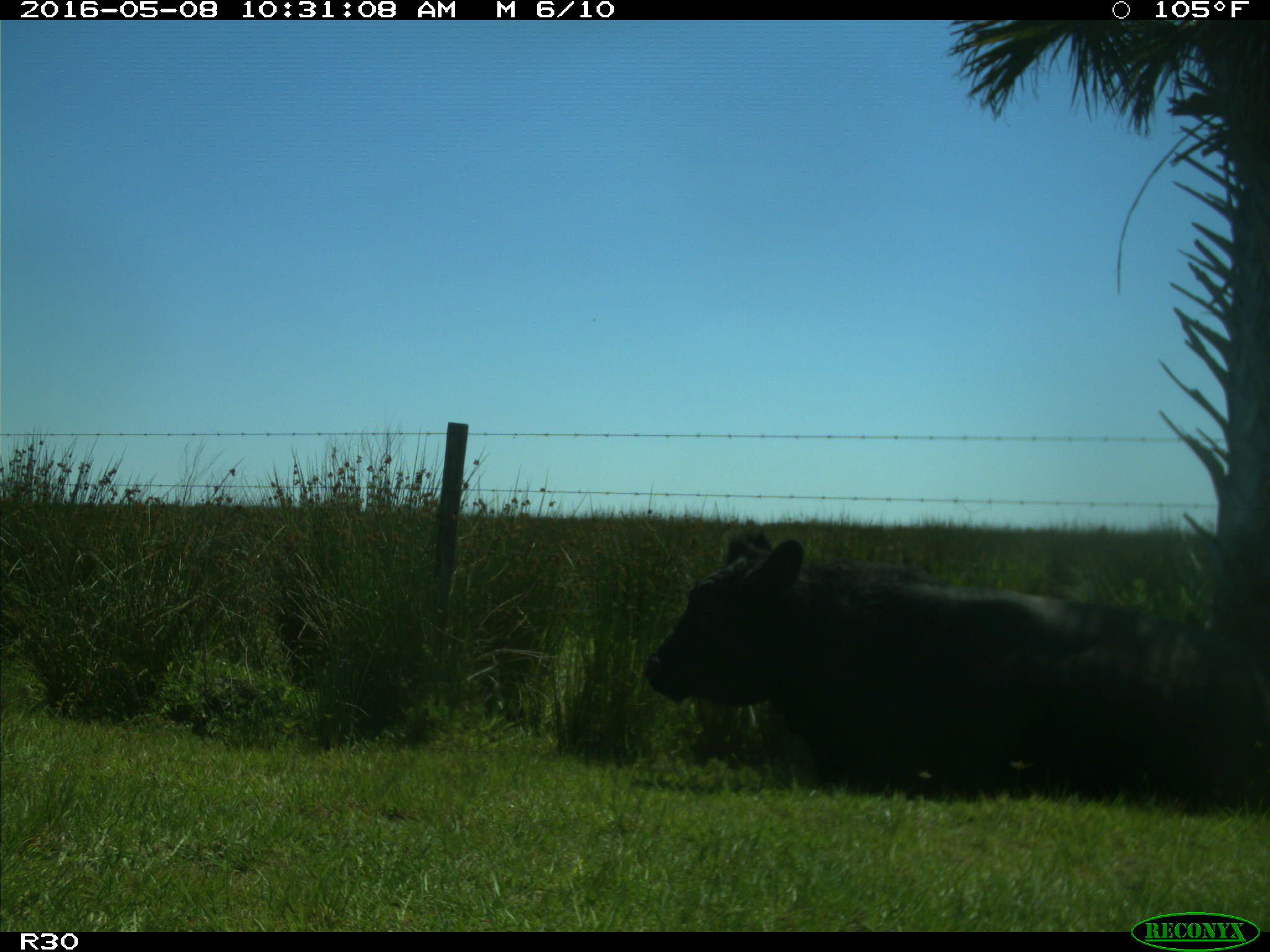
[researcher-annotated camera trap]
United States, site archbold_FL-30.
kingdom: Animalia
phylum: Chordata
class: Mammalia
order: Artiodactyla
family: Bovidae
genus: Bos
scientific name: Bos taurus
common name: domestic cow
Bos taurus (domestic cow).